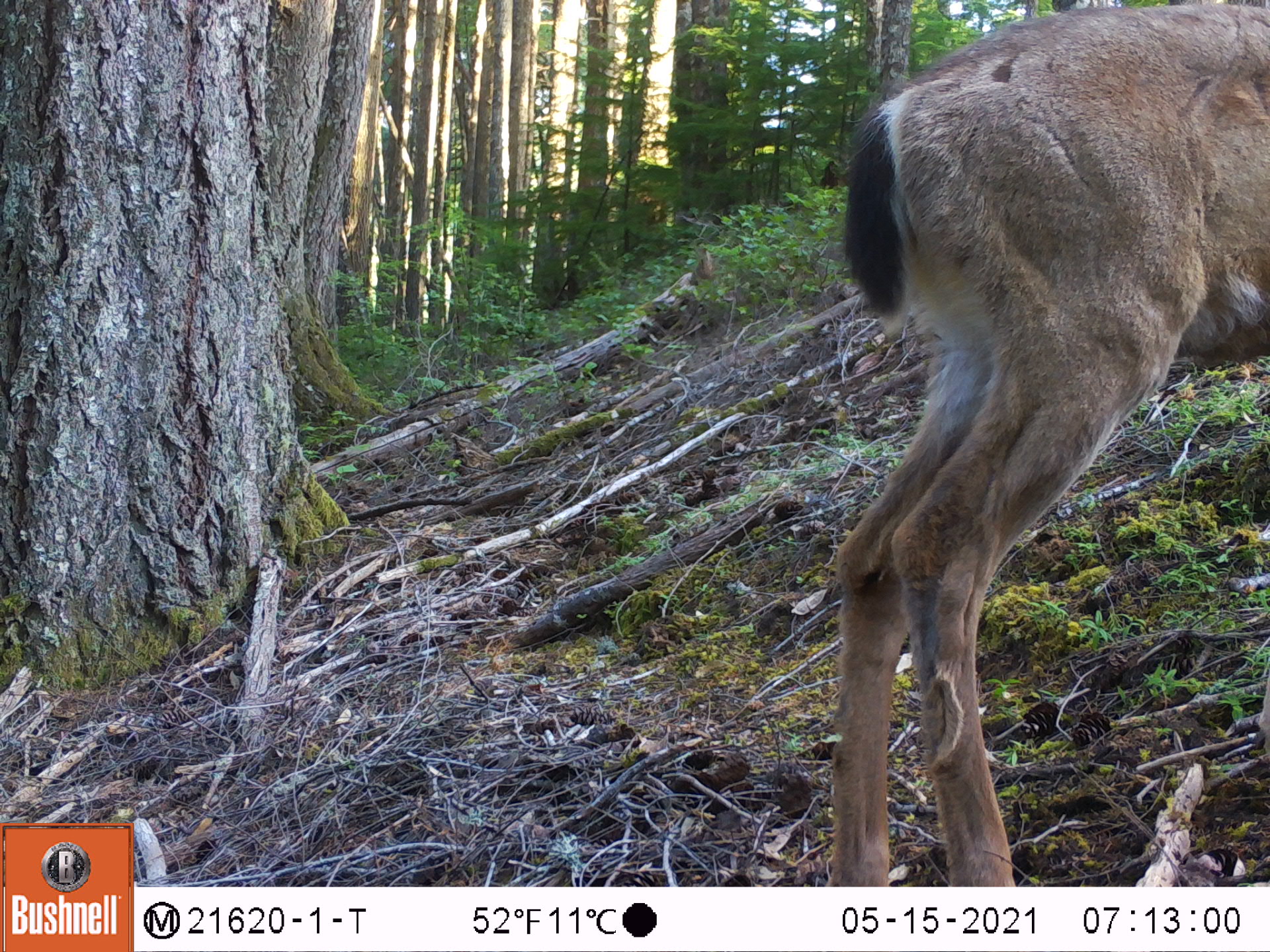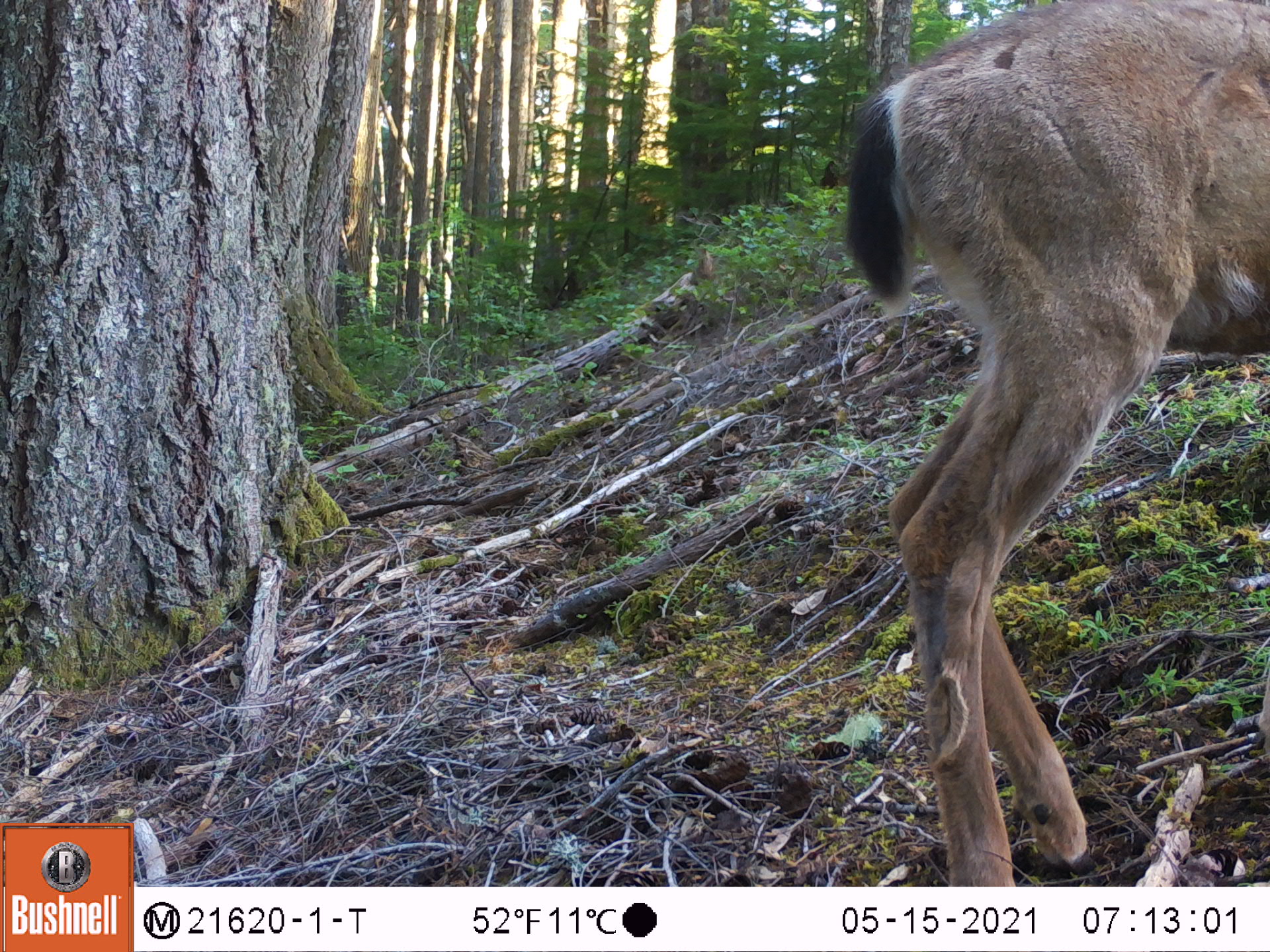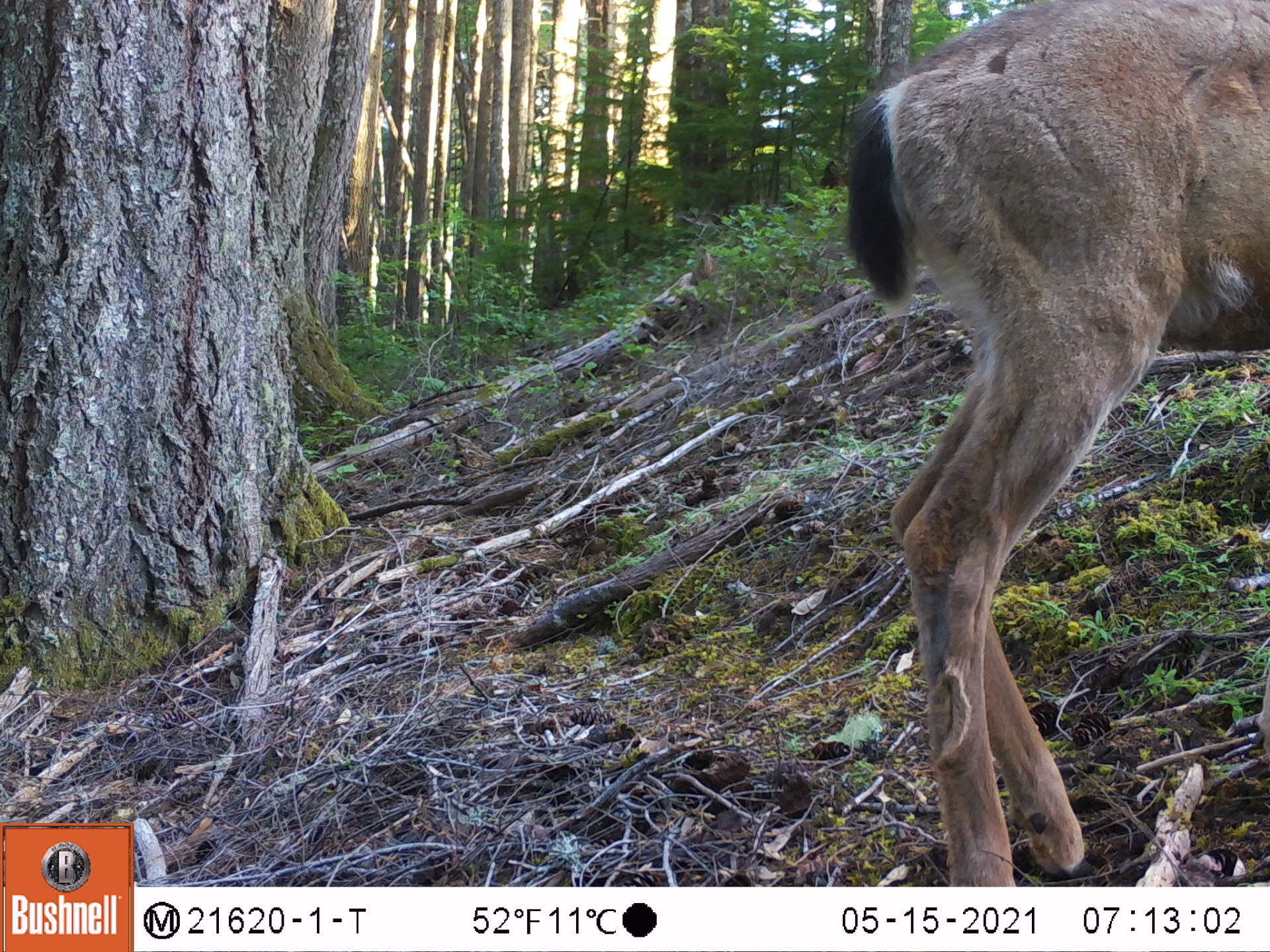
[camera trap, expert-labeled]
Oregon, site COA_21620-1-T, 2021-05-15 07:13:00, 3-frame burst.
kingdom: Animalia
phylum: Chordata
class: Mammalia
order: Artiodactyla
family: Cervidae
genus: Odocoileus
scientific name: Odocoileus hemionus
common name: black-tailed deer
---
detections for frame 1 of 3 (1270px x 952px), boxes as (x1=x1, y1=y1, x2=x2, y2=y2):
black-tailed deer: (x1=810, y1=0, x2=1269, y2=883)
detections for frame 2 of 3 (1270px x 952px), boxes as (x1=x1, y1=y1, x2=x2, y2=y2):
black-tailed deer: (x1=817, y1=0, x2=1269, y2=885)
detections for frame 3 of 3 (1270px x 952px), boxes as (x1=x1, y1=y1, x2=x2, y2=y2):
black-tailed deer: (x1=825, y1=2, x2=1269, y2=883)